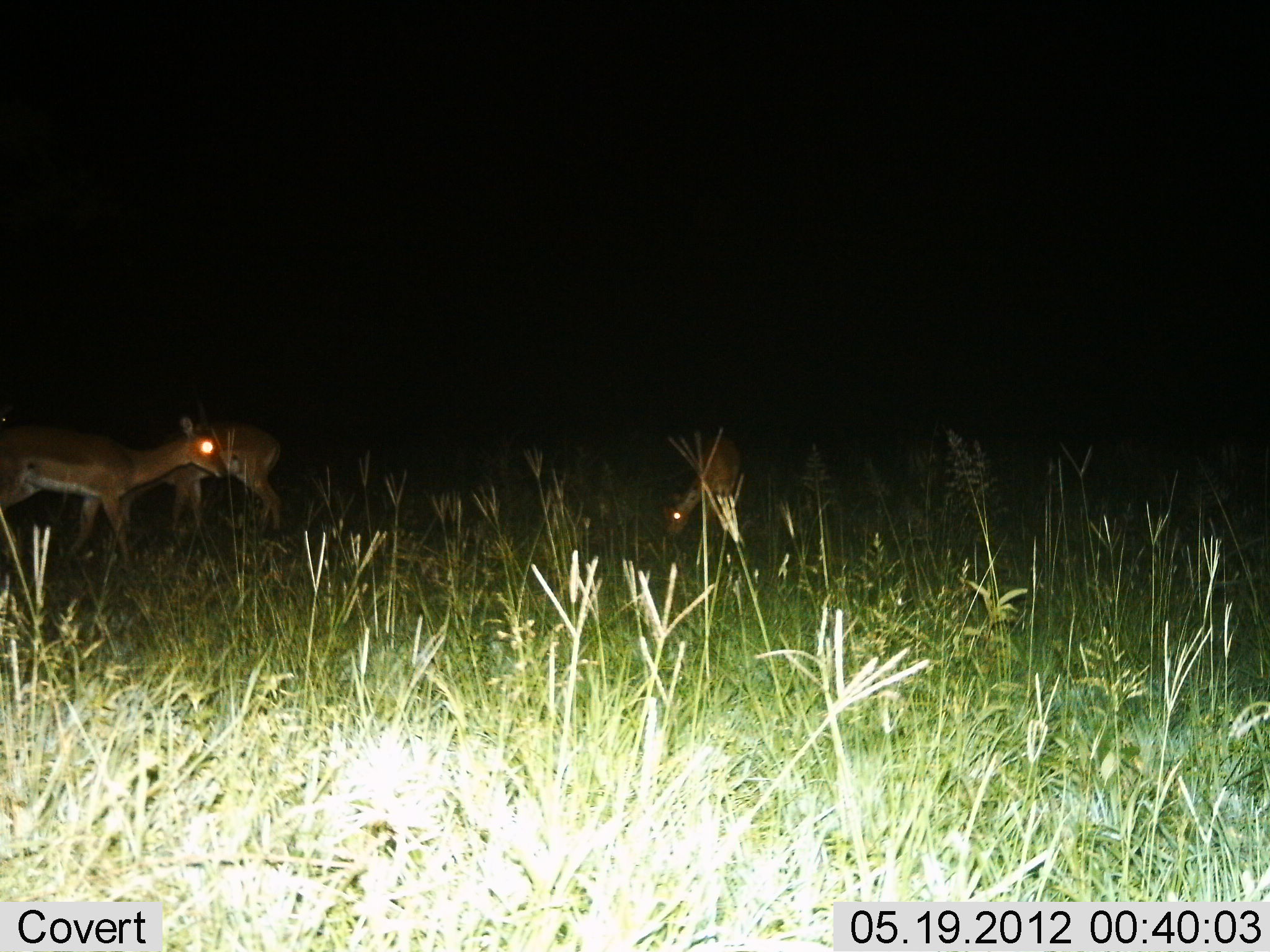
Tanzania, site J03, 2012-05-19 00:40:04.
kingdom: Animalia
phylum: Chordata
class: Mammalia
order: Artiodactyla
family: Bovidae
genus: Aepyceros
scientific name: Aepyceros melampus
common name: impala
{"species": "impala (Aepyceros melampus)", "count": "3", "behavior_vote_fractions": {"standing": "70%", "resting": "0%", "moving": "20%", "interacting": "0%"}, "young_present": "0%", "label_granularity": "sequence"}